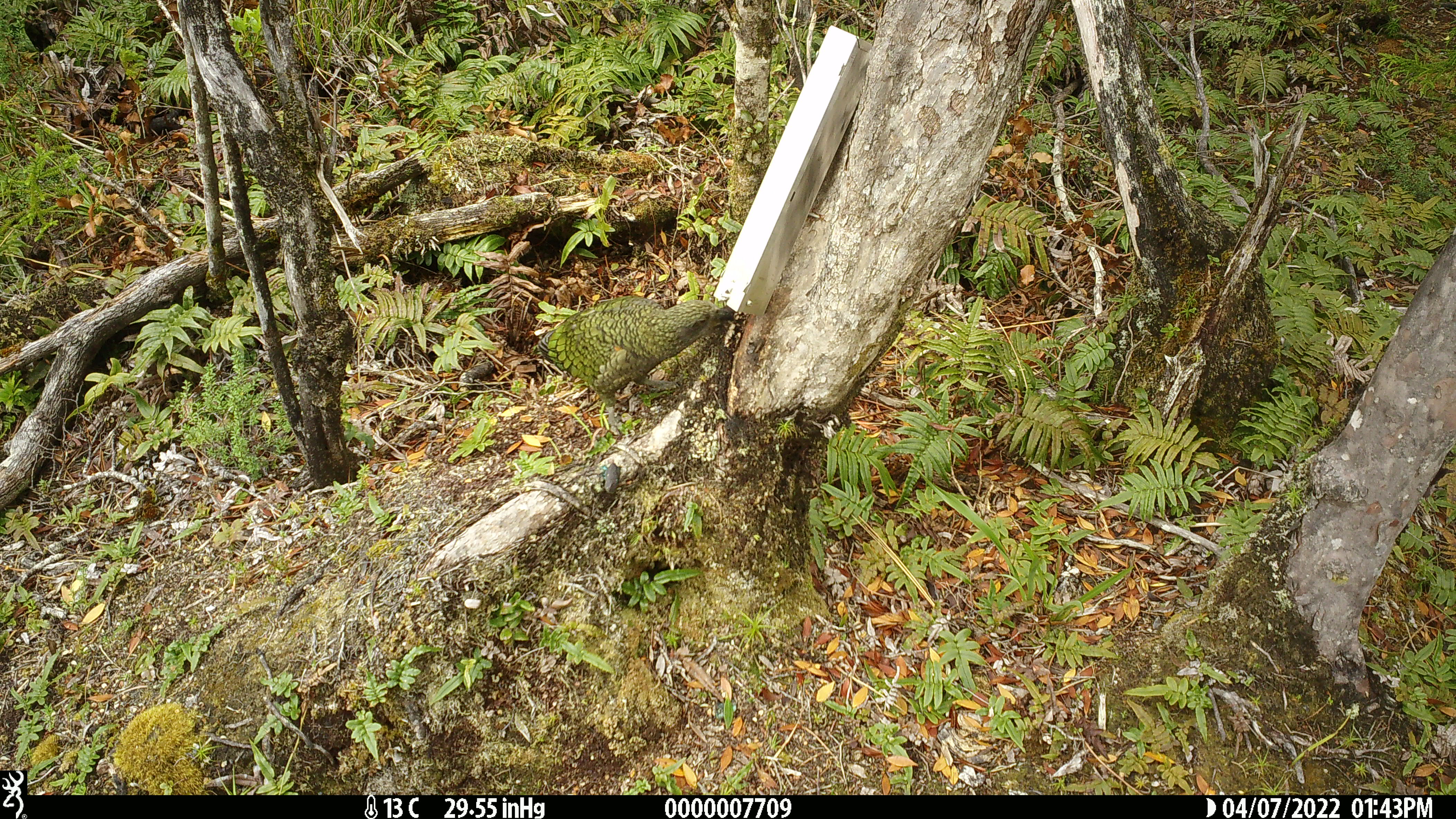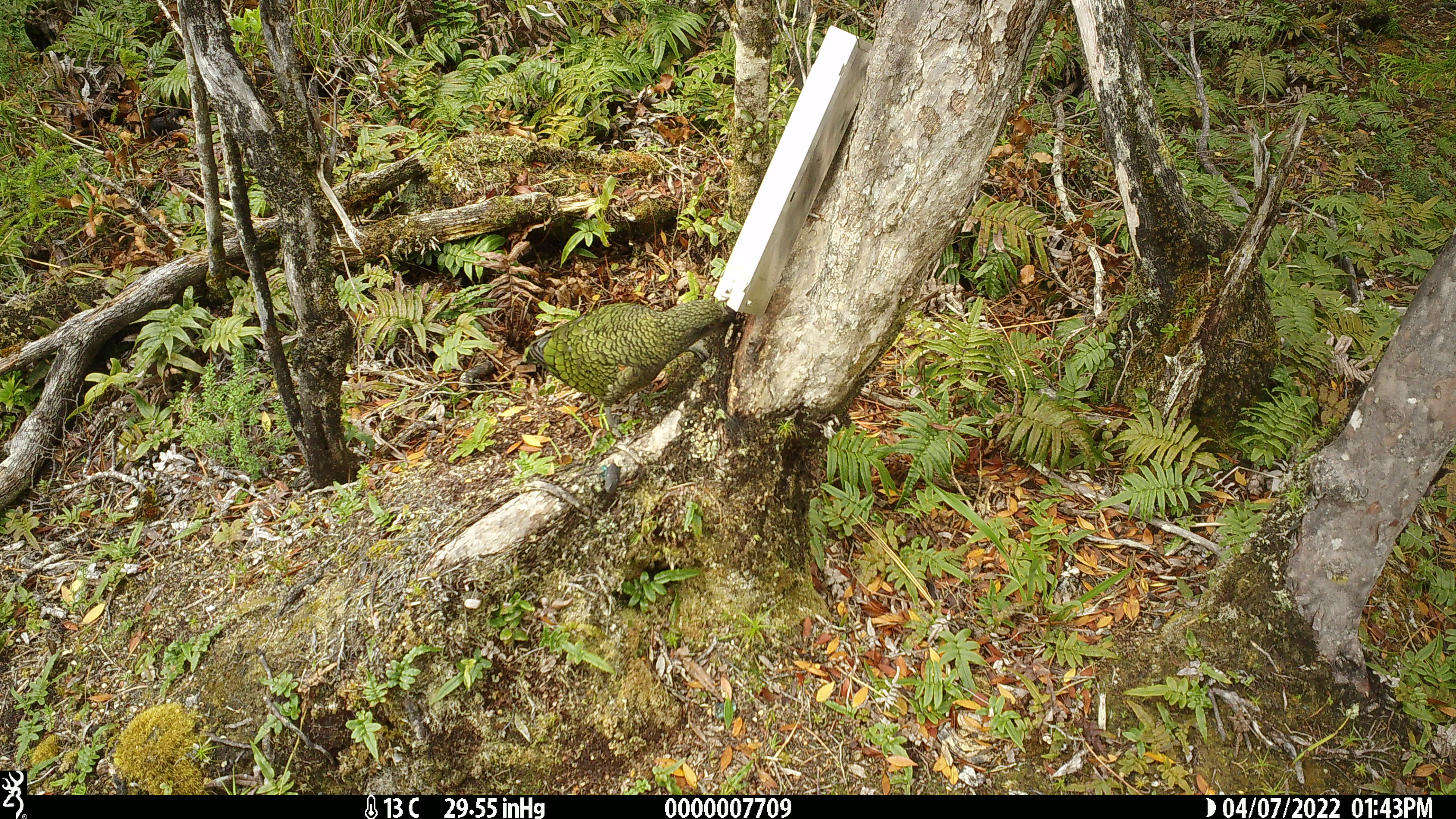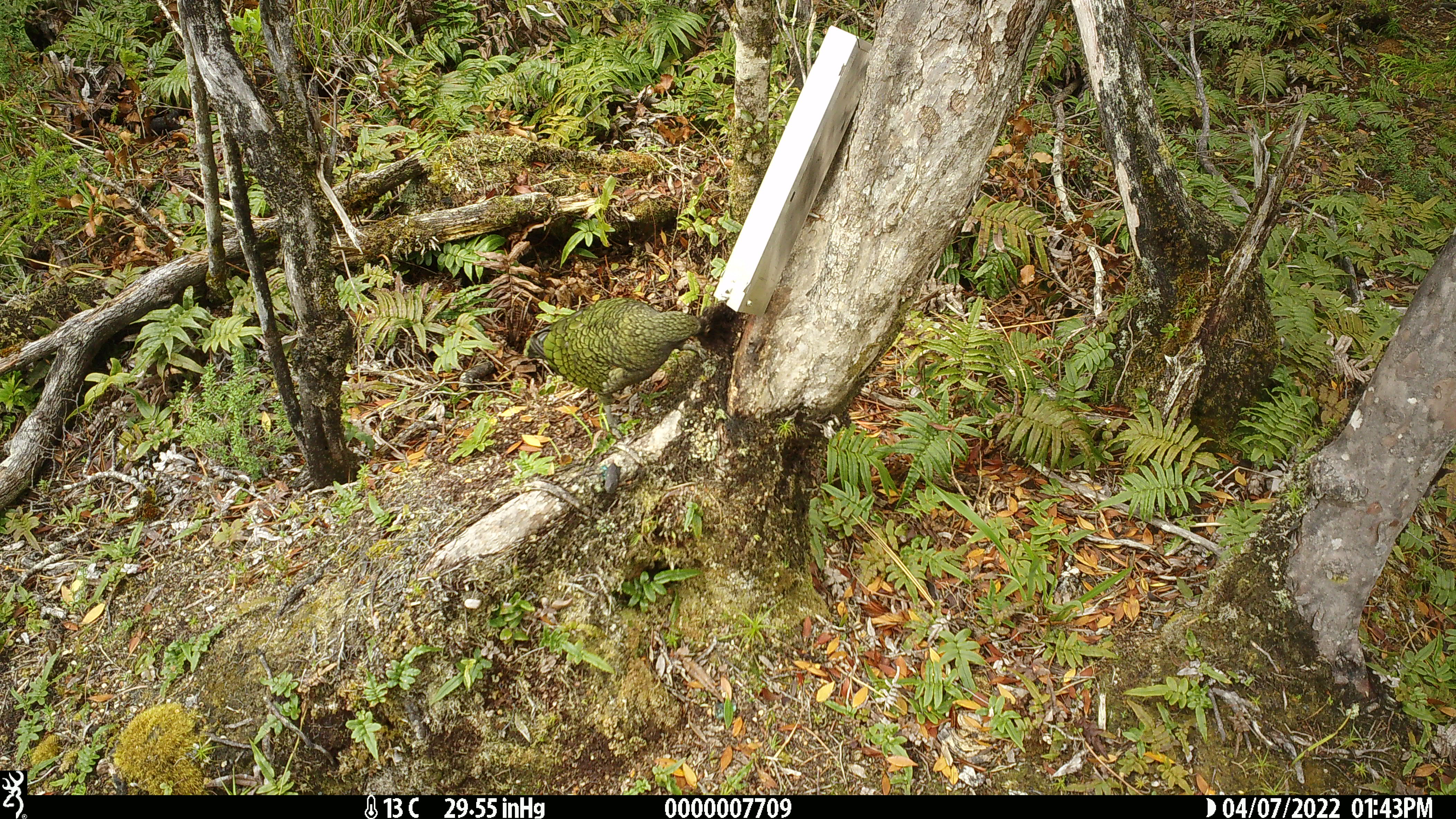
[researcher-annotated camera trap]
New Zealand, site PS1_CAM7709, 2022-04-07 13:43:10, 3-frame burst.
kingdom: Animalia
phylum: Chordata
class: Aves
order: Psittaciformes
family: Strigopidae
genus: Nestor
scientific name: Nestor notabilis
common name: kea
Kea (Nestor notabilis).